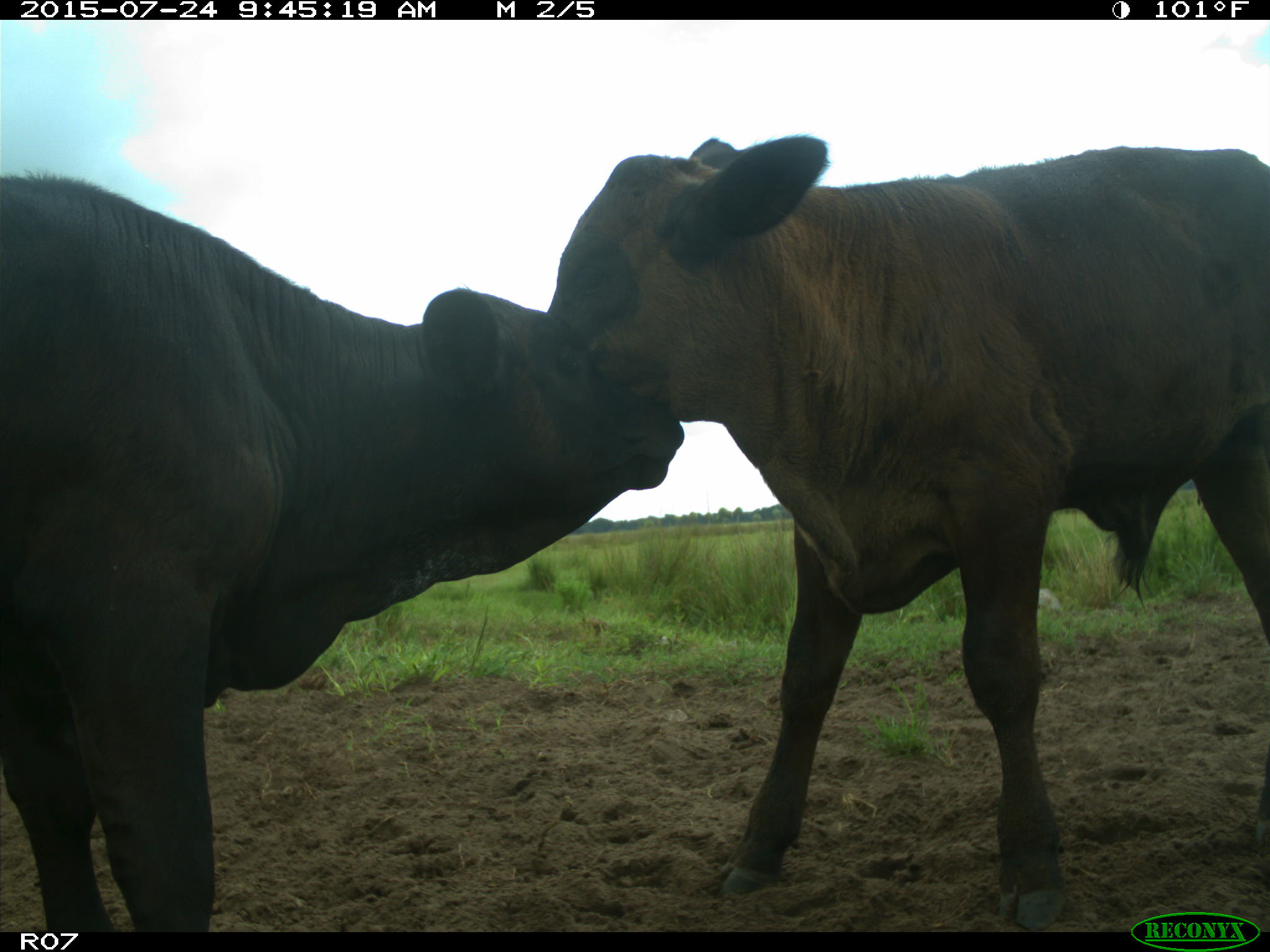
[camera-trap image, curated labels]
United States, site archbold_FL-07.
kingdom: Animalia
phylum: Chordata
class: Mammalia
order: Artiodactyla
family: Bovidae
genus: Bos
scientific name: Bos taurus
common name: domestic cow